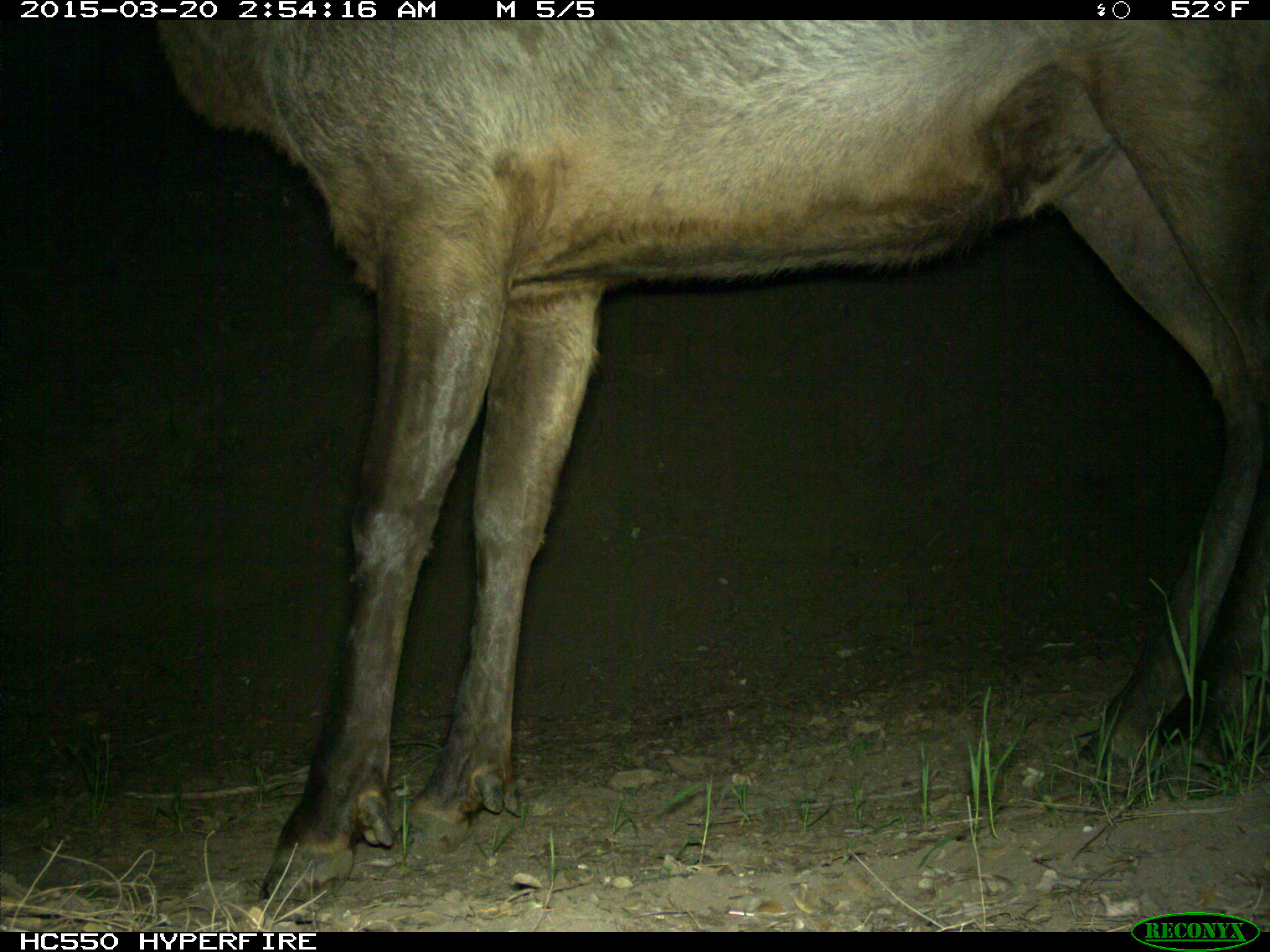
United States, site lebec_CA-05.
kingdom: Animalia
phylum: Chordata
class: Mammalia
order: Artiodactyla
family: Cervidae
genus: Cervus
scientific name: Cervus canadensis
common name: elk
Cervus canadensis (elk).